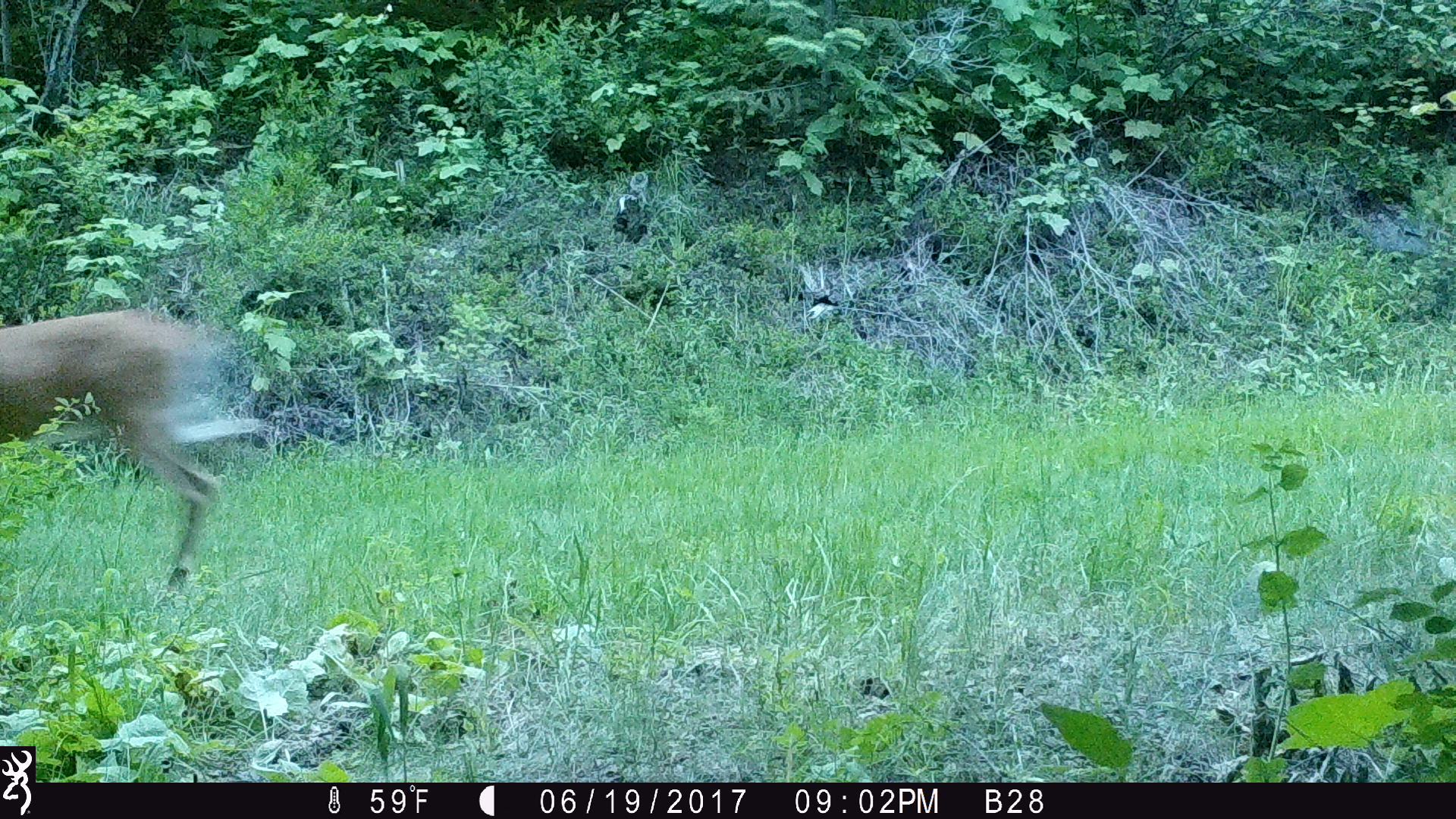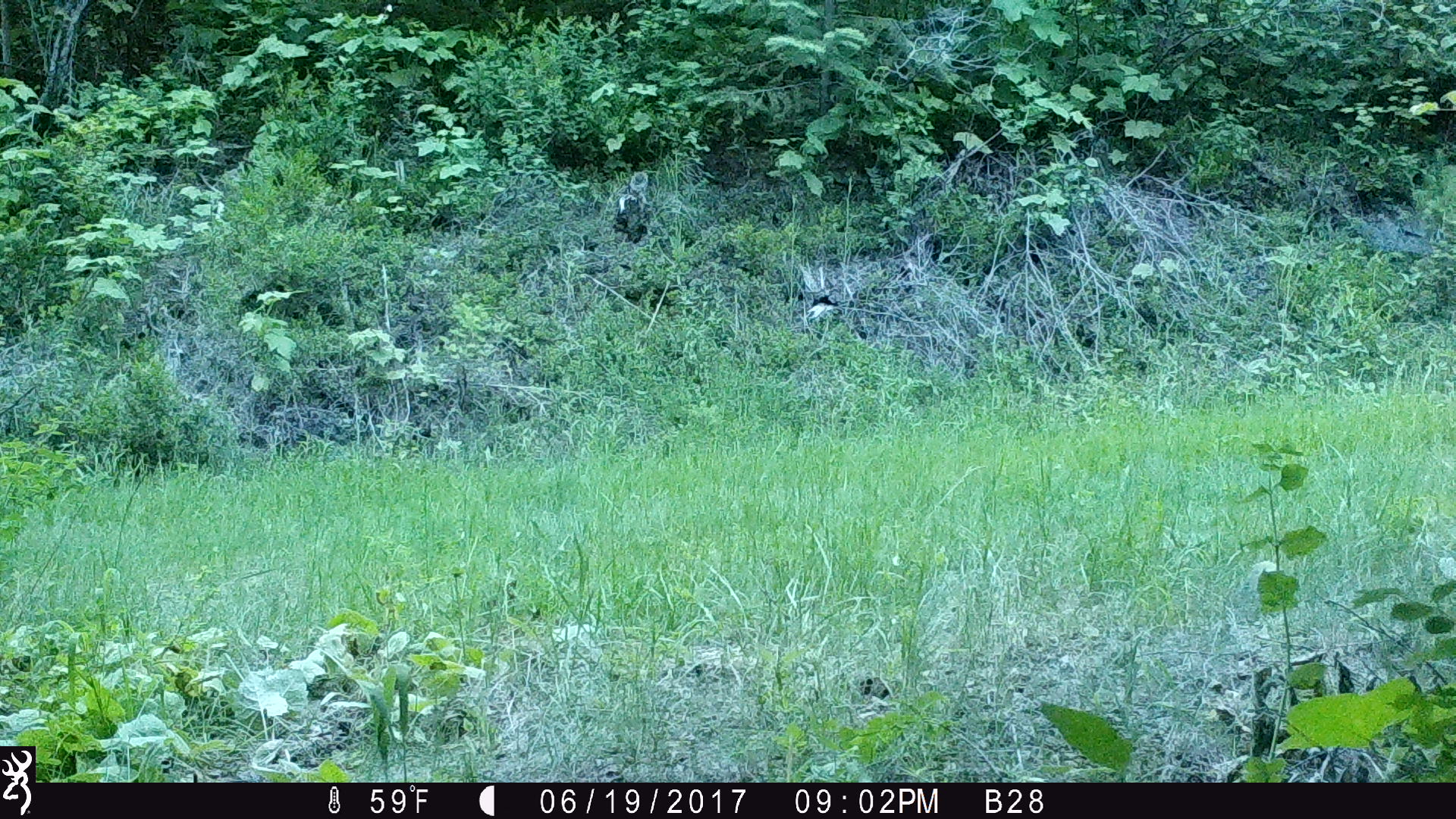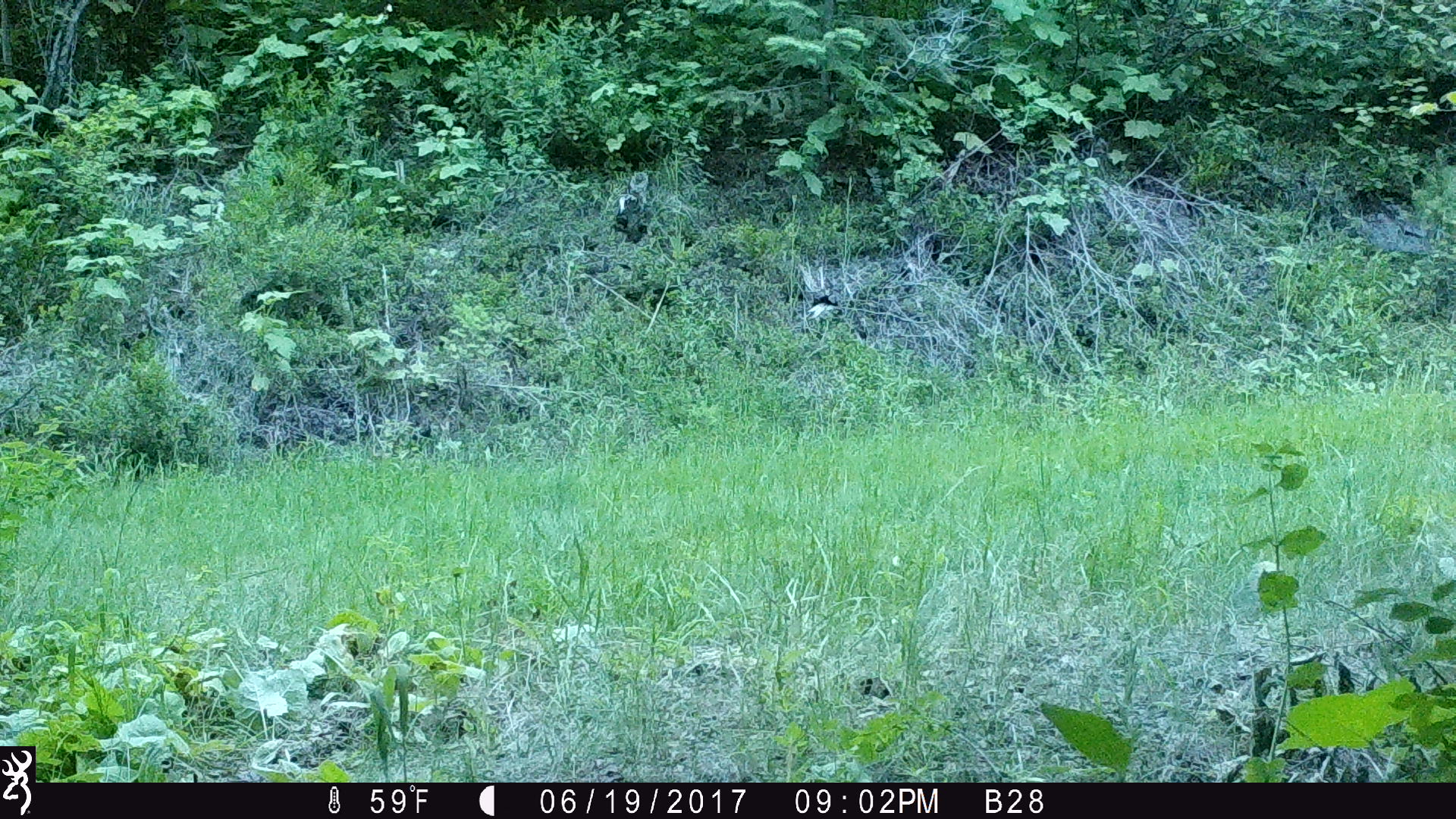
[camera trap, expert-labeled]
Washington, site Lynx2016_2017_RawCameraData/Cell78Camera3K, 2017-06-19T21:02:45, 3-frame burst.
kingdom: Animalia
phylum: Chordata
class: Mammalia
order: Artiodactyla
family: Cervidae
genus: Odocoileus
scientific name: Odocoileus virginianus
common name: white-tailed deer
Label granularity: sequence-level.